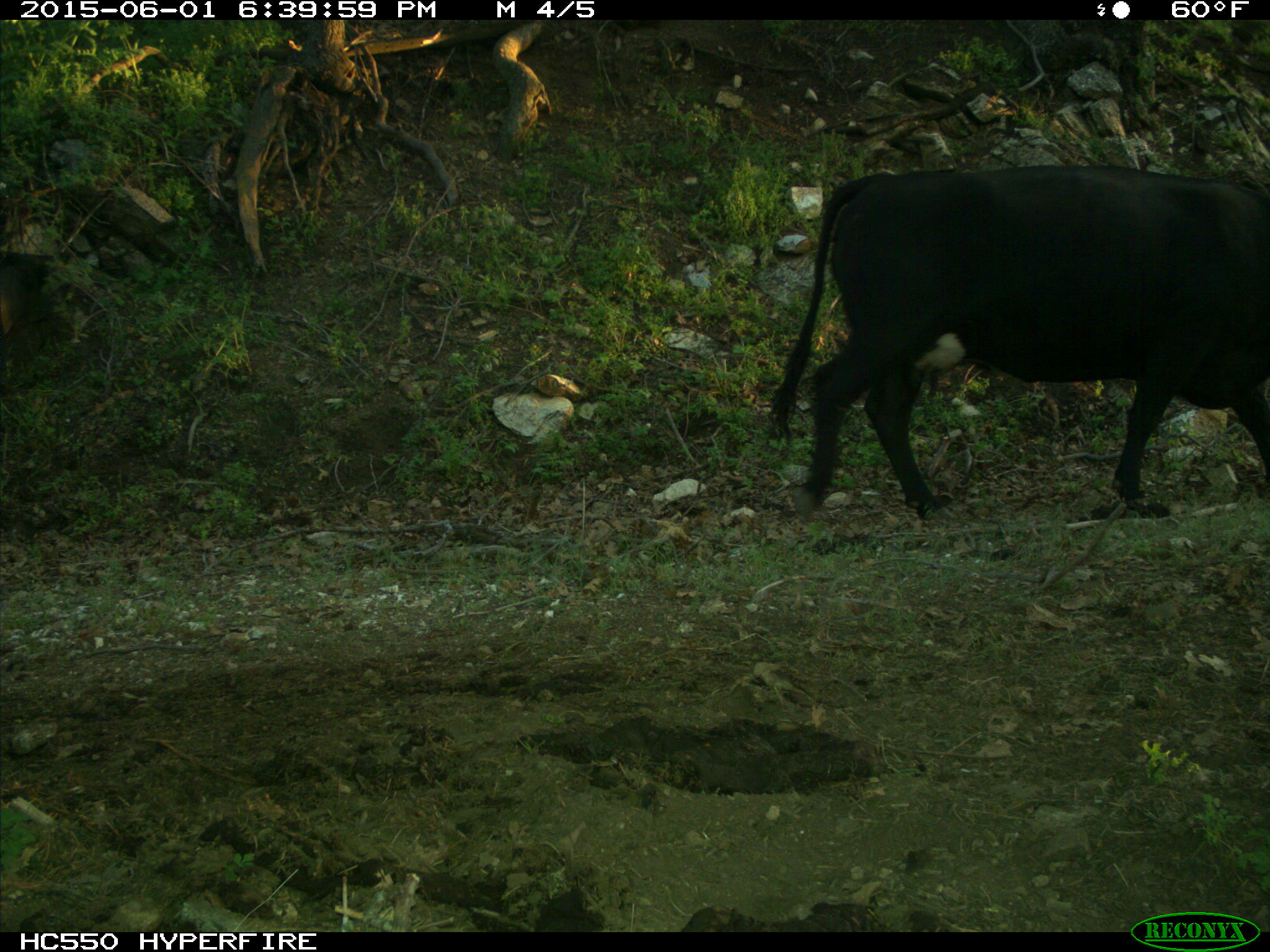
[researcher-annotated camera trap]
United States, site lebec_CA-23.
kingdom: Animalia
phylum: Chordata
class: Mammalia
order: Artiodactyla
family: Bovidae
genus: Bos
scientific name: Bos taurus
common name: domestic cow